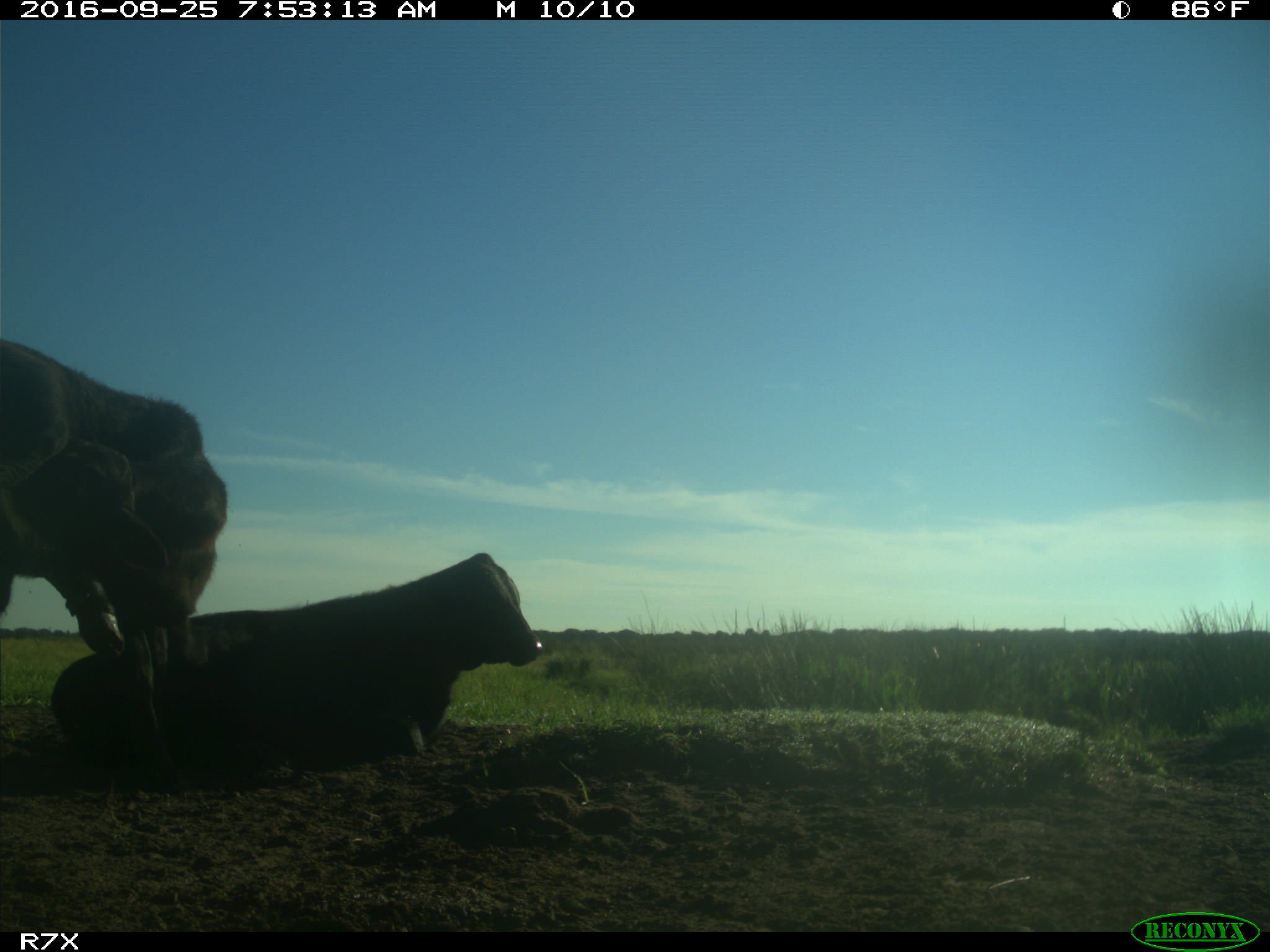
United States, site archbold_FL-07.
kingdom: Animalia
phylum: Chordata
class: Mammalia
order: Artiodactyla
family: Bovidae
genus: Bos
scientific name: Bos taurus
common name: domestic cow